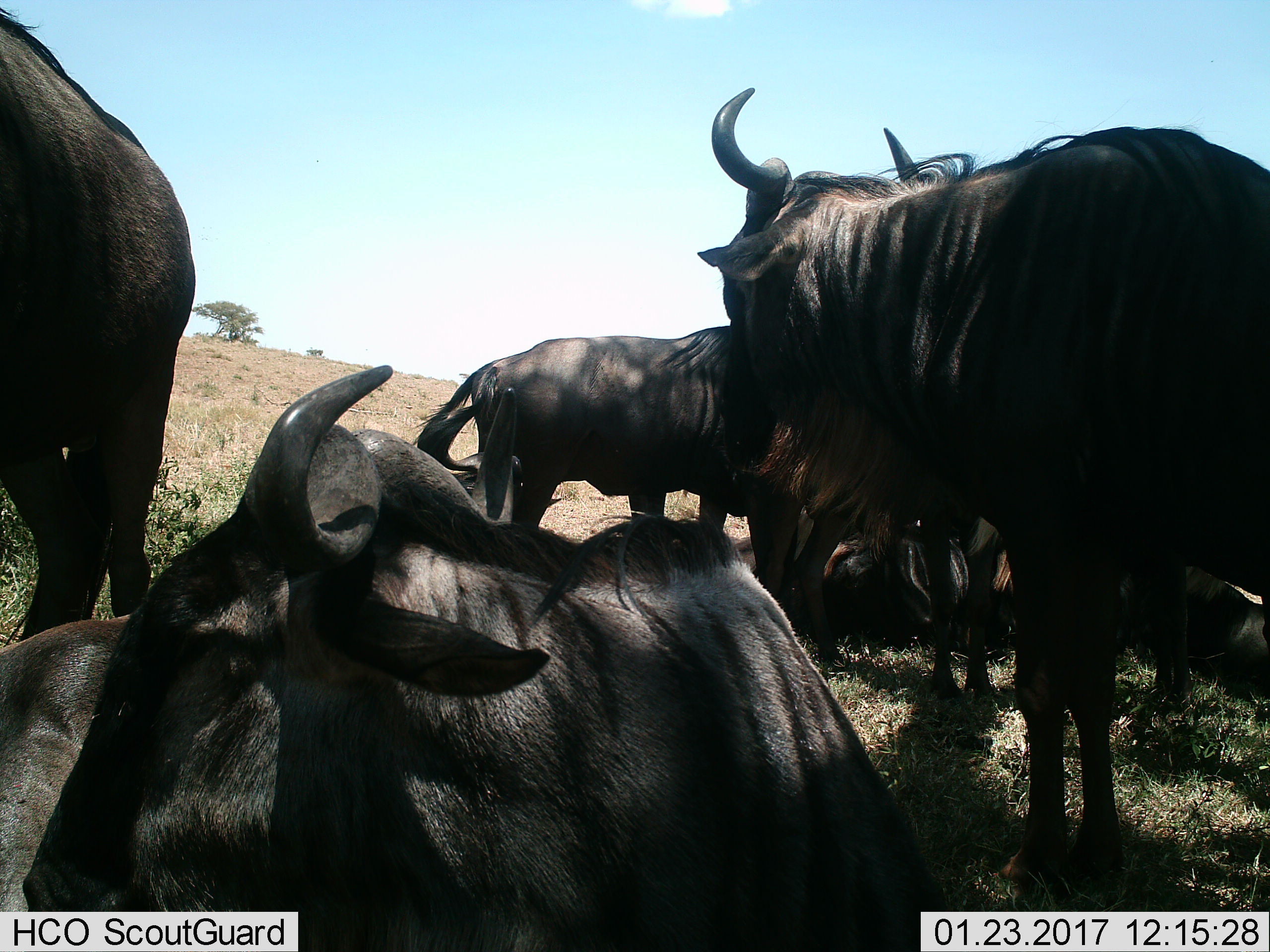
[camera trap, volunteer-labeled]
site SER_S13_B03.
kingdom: Animalia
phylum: Chordata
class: Mammalia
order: Artiodactyla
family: Bovidae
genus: Connochaetes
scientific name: Connochaetes taurinus taurinus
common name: blue wildebeest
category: wildebeestblue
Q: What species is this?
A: Wildebeestblue (blue wildebeest) (Connochaetes taurinus taurinus).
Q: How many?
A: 6.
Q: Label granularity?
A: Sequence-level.